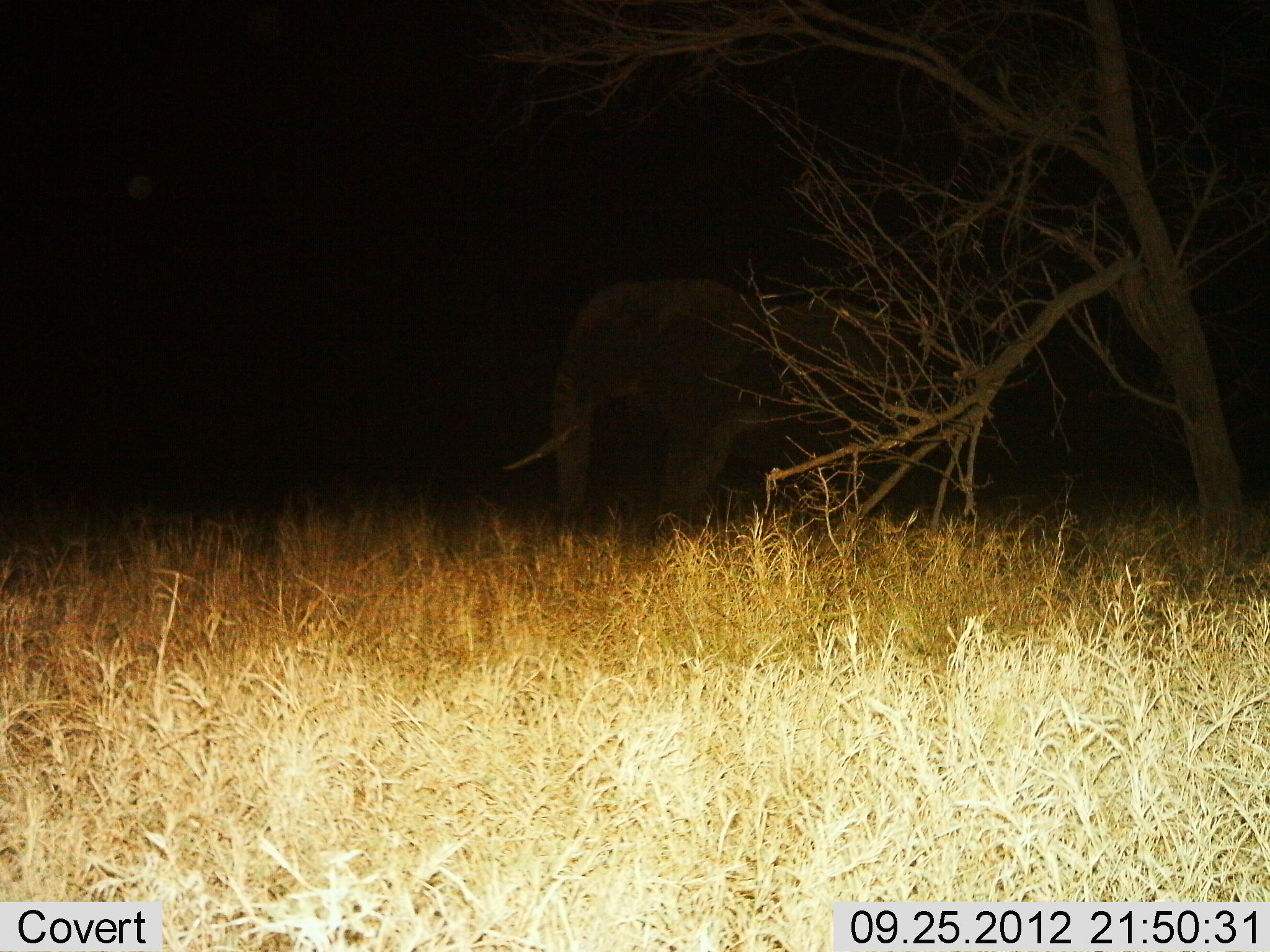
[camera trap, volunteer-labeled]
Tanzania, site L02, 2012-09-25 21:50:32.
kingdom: Animalia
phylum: Chordata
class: Mammalia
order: Proboscidea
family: Elephantidae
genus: Loxodonta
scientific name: Loxodonta africana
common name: african bush elephant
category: elephant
Elephant (african bush elephant) (Loxodonta africana), count 1. Behavior (volunteer vote fractions): standing 50%, resting 10%, moving 50%, interacting 0%. Young present (vote fraction): 0%. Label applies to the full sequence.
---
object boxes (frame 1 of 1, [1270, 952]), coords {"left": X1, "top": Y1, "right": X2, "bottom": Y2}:
animal: {"left": 503, "top": 280, "right": 985, "bottom": 529}